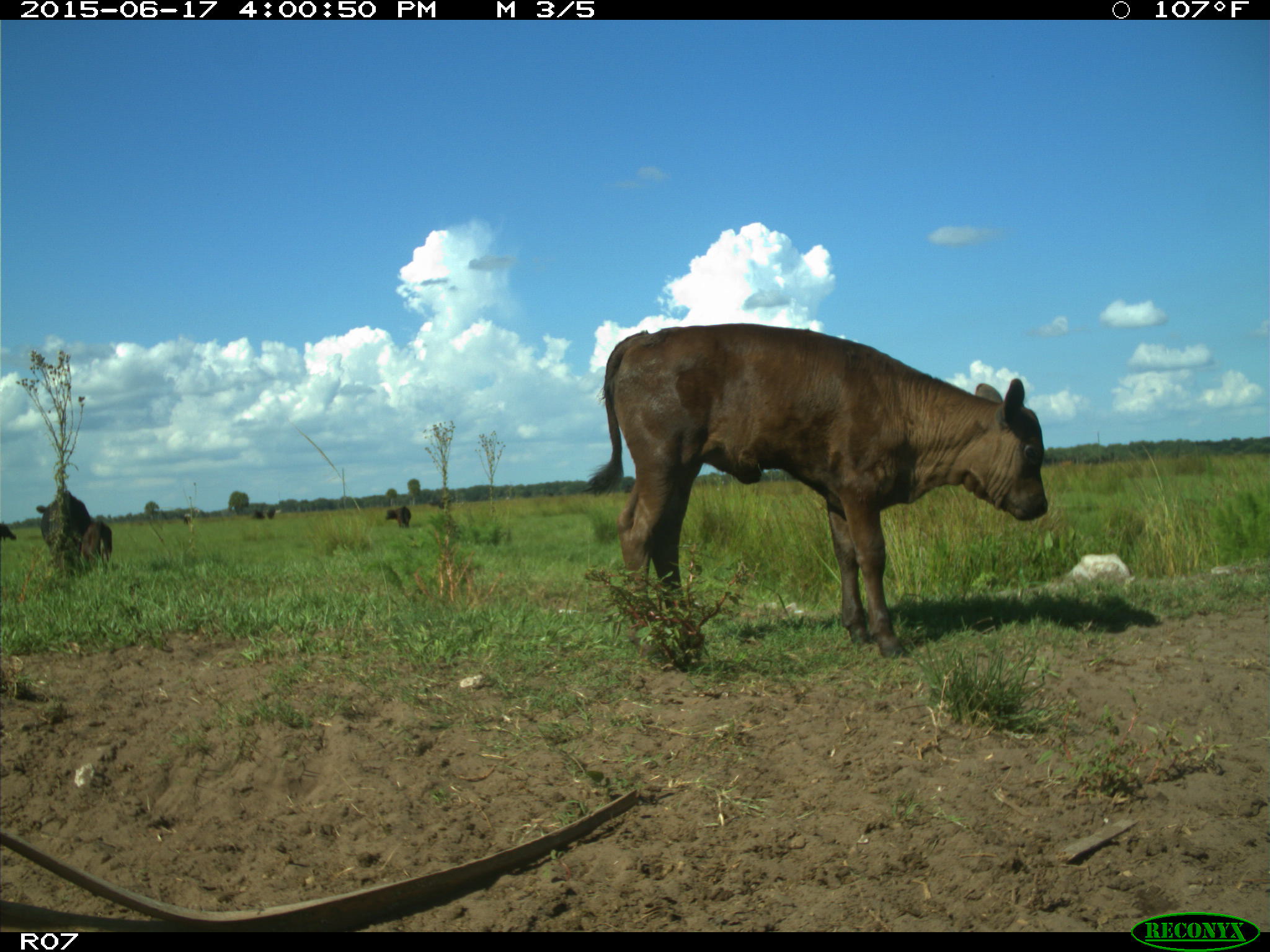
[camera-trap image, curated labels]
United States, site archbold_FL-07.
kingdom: Animalia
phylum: Chordata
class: Mammalia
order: Artiodactyla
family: Bovidae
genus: Bos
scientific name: Bos taurus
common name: domestic cow